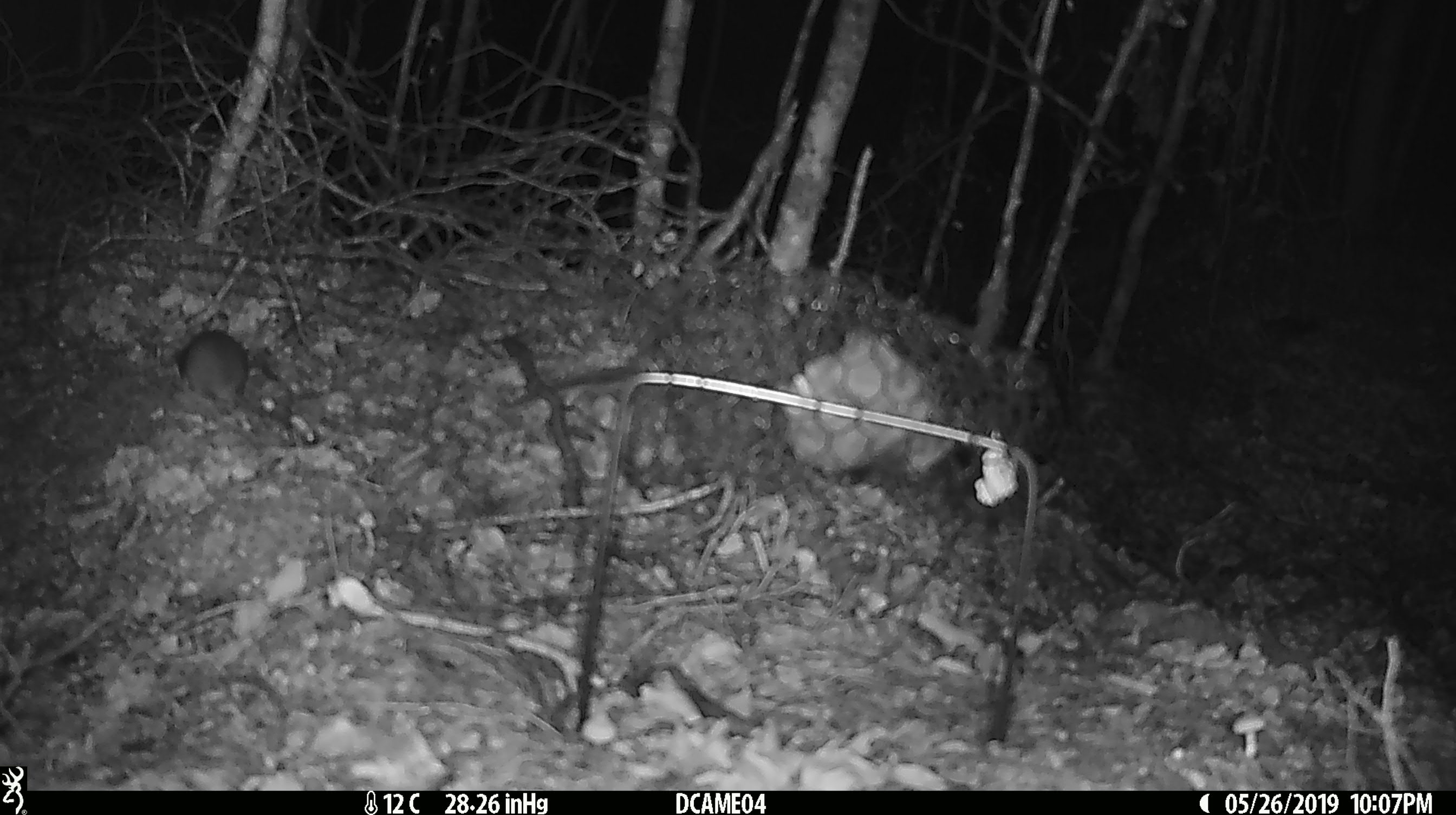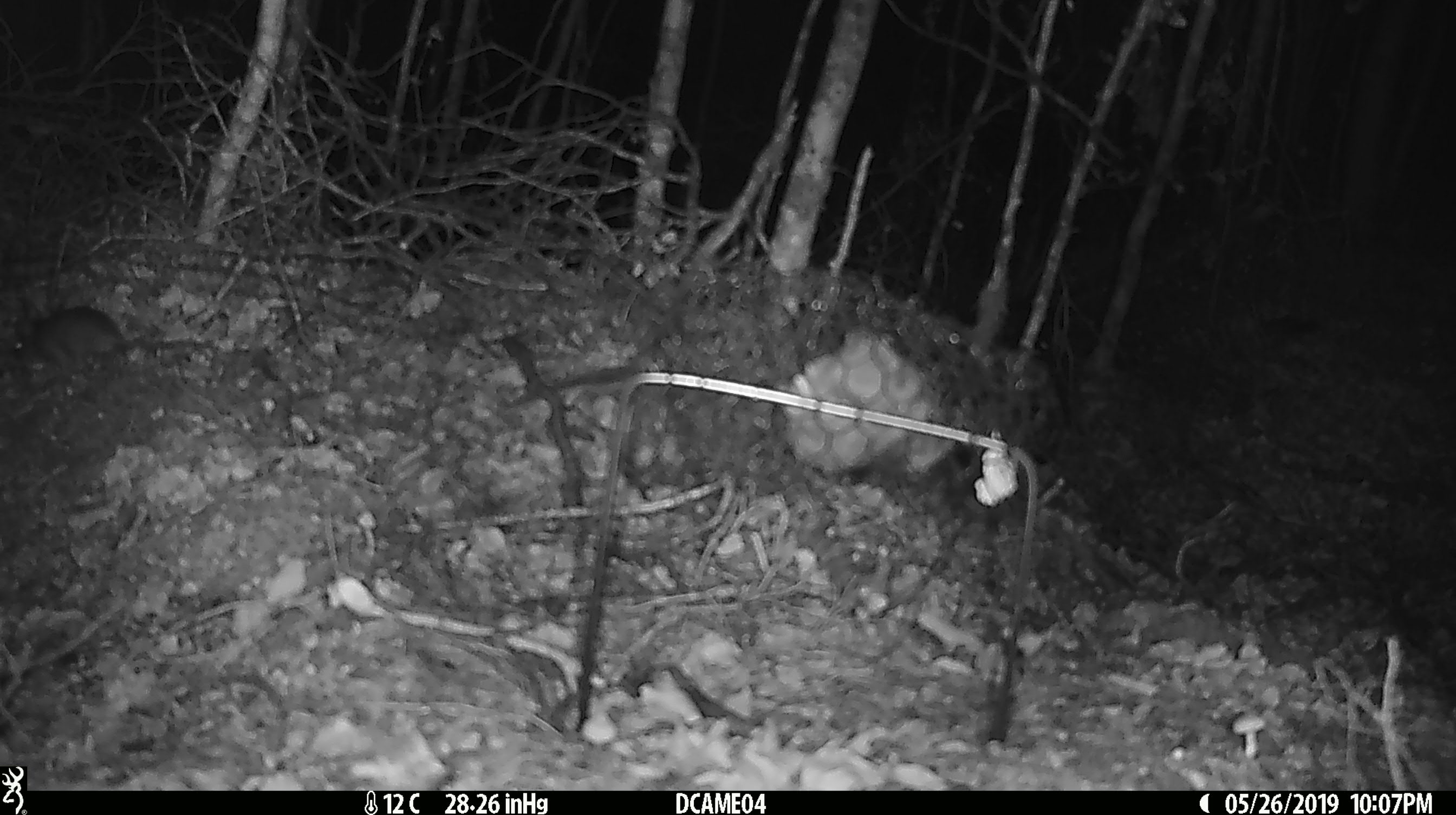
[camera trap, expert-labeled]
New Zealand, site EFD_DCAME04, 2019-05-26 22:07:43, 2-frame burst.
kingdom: Animalia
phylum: Chordata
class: Mammalia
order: Rodentia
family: Muridae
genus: Rattus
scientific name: Rattus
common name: rat